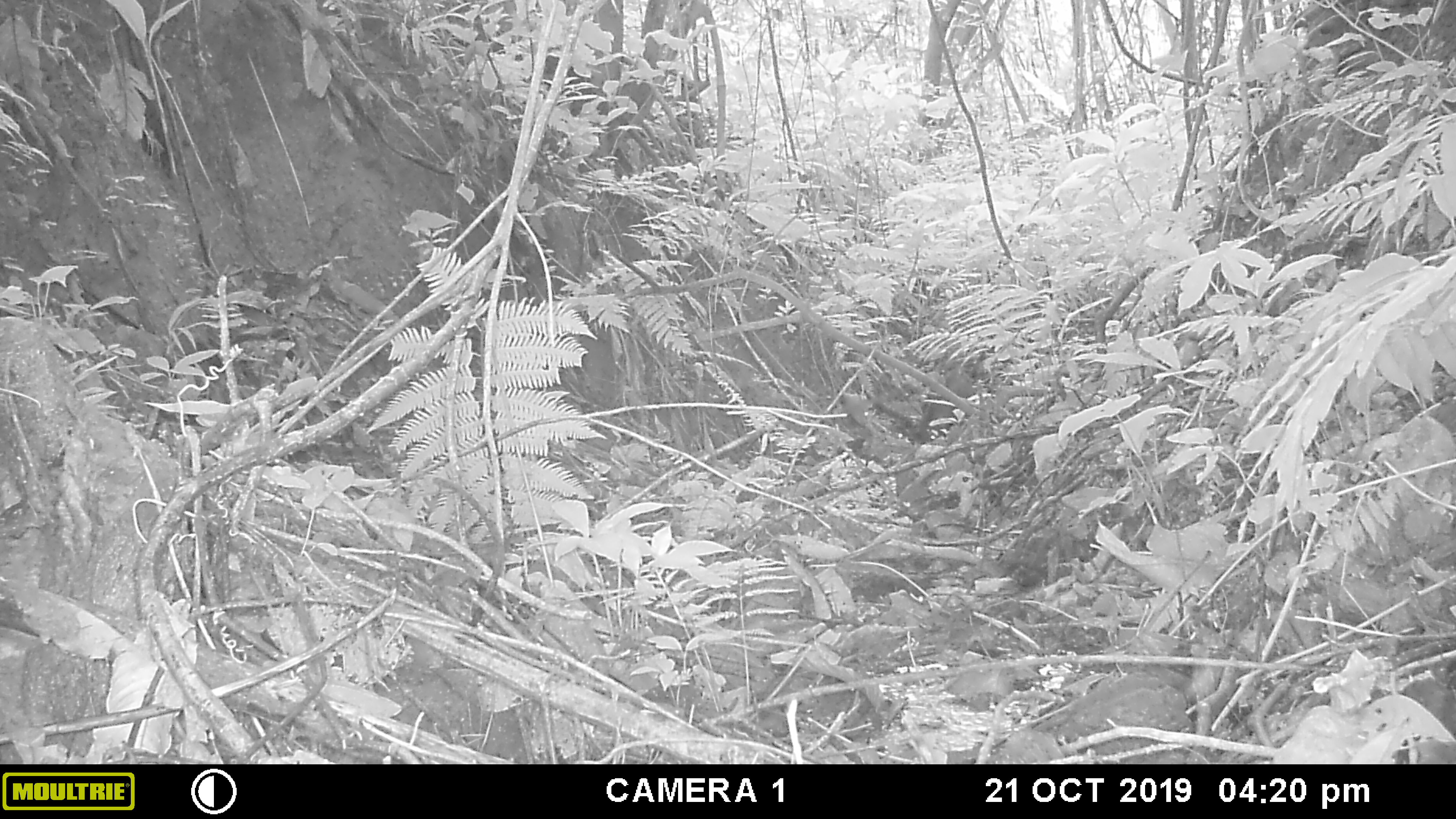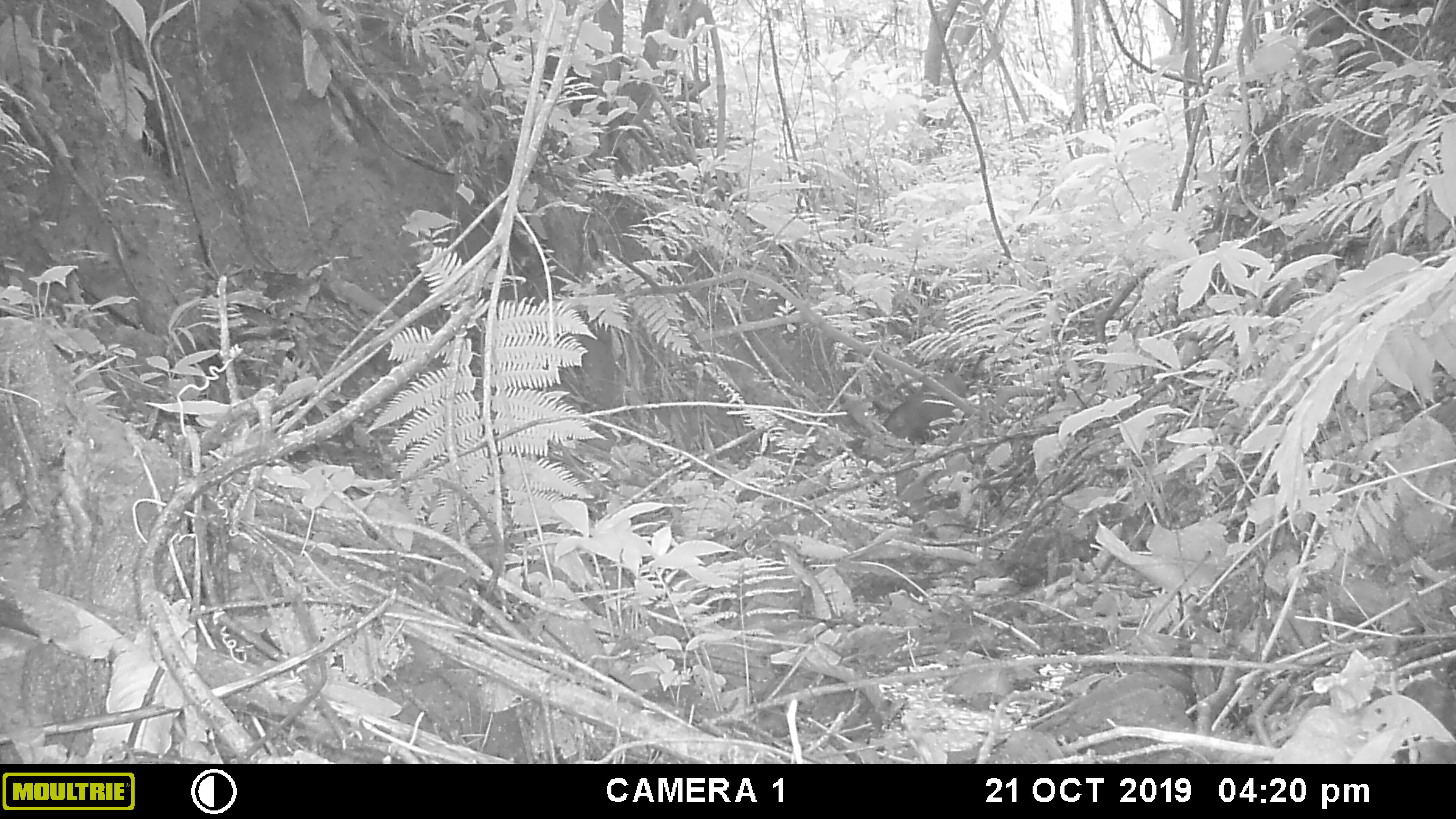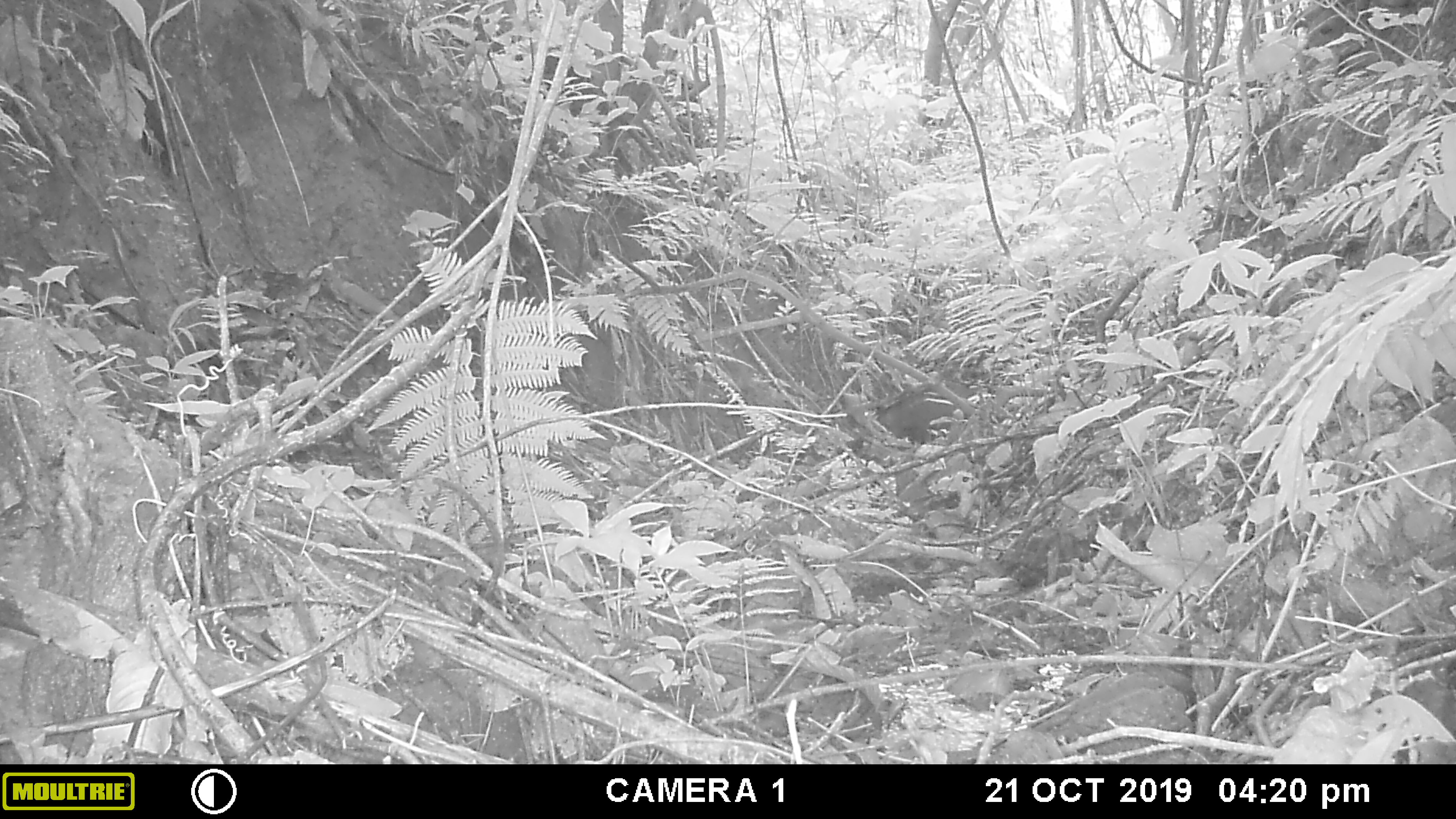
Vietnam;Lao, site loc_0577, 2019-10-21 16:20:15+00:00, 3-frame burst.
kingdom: Animalia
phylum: Chordata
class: Mammalia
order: Artiodactyla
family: Suidae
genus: Sus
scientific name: Sus scrofa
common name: eurasian wild pig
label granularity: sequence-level